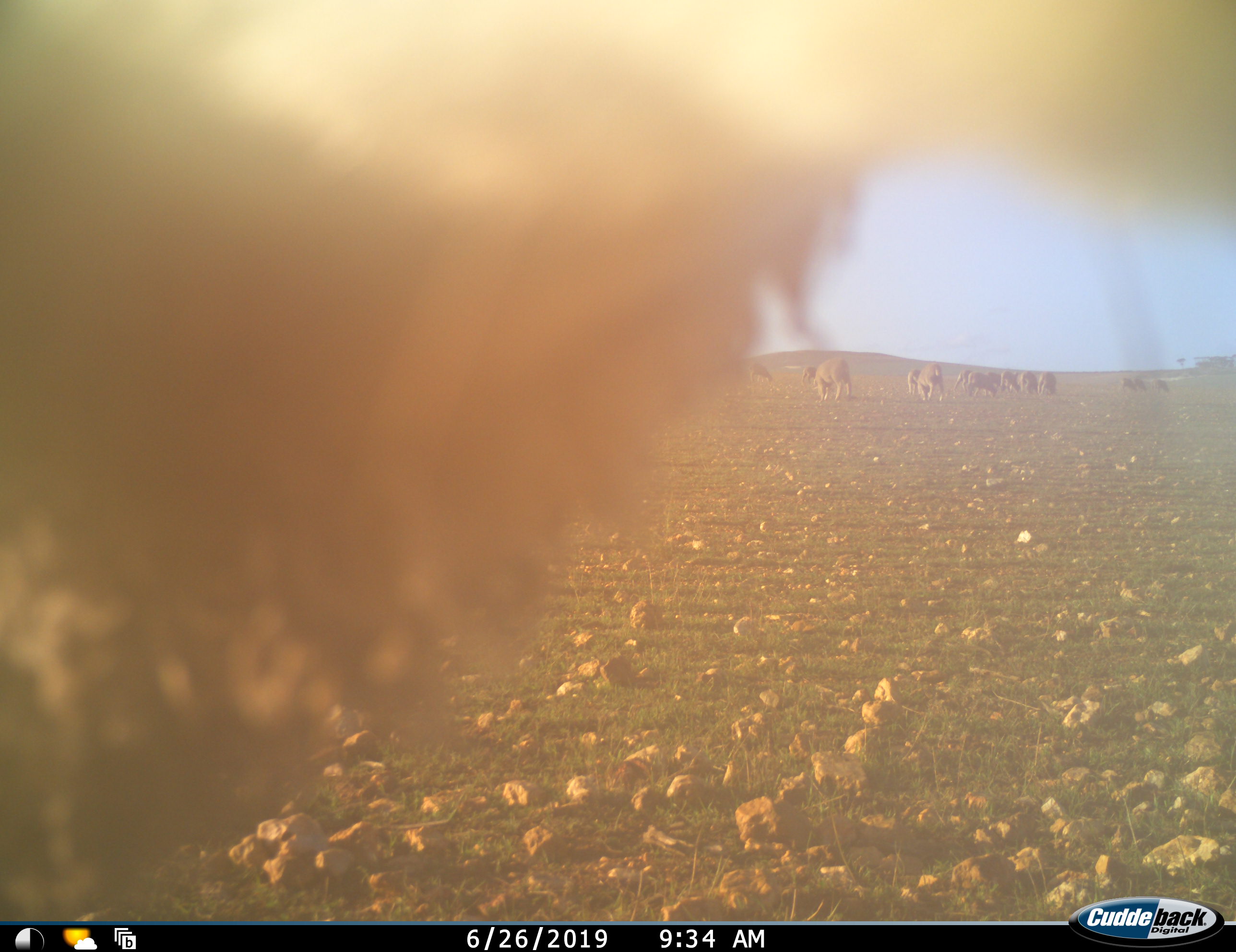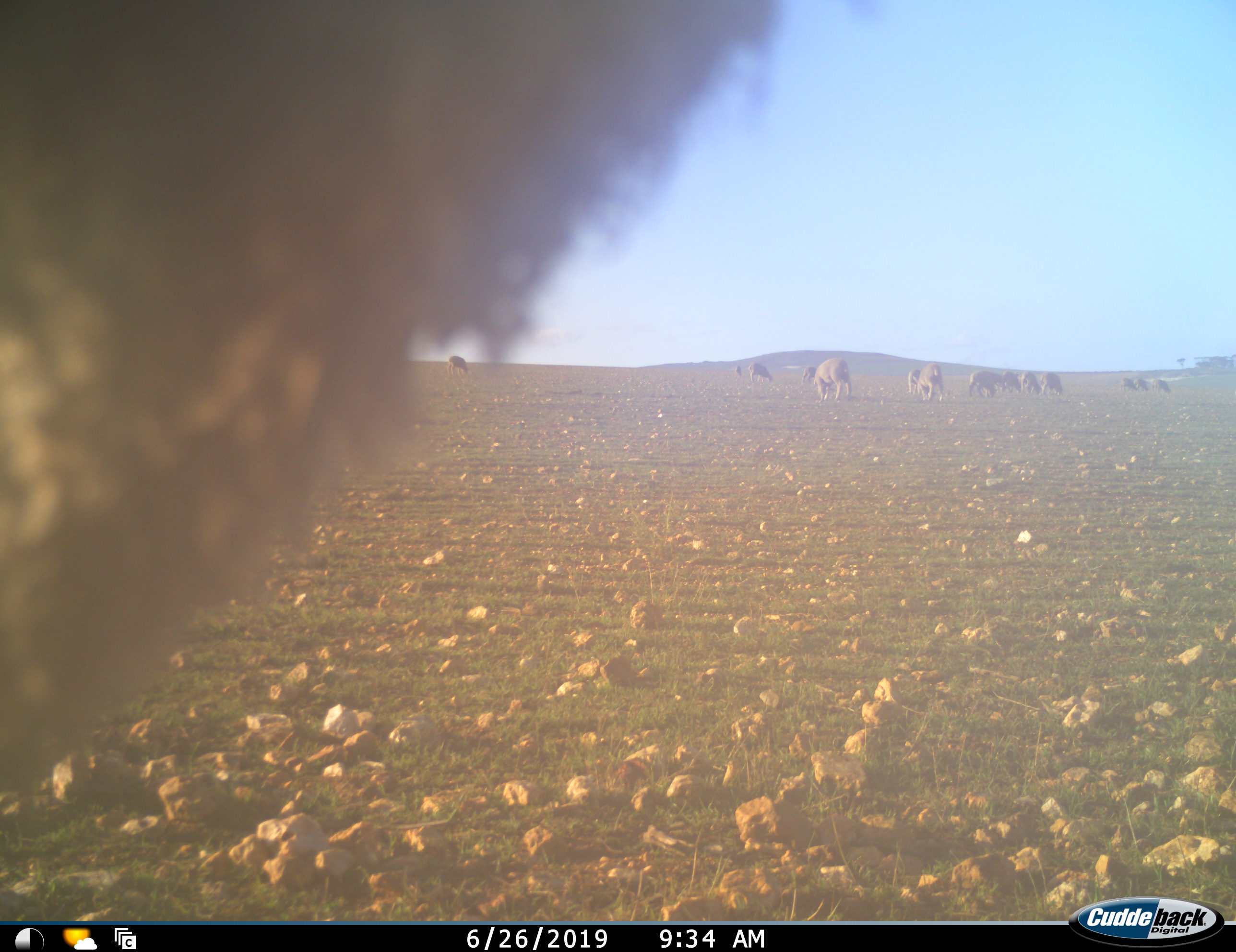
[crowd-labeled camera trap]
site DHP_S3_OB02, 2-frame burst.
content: unidentified animal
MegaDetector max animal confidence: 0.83